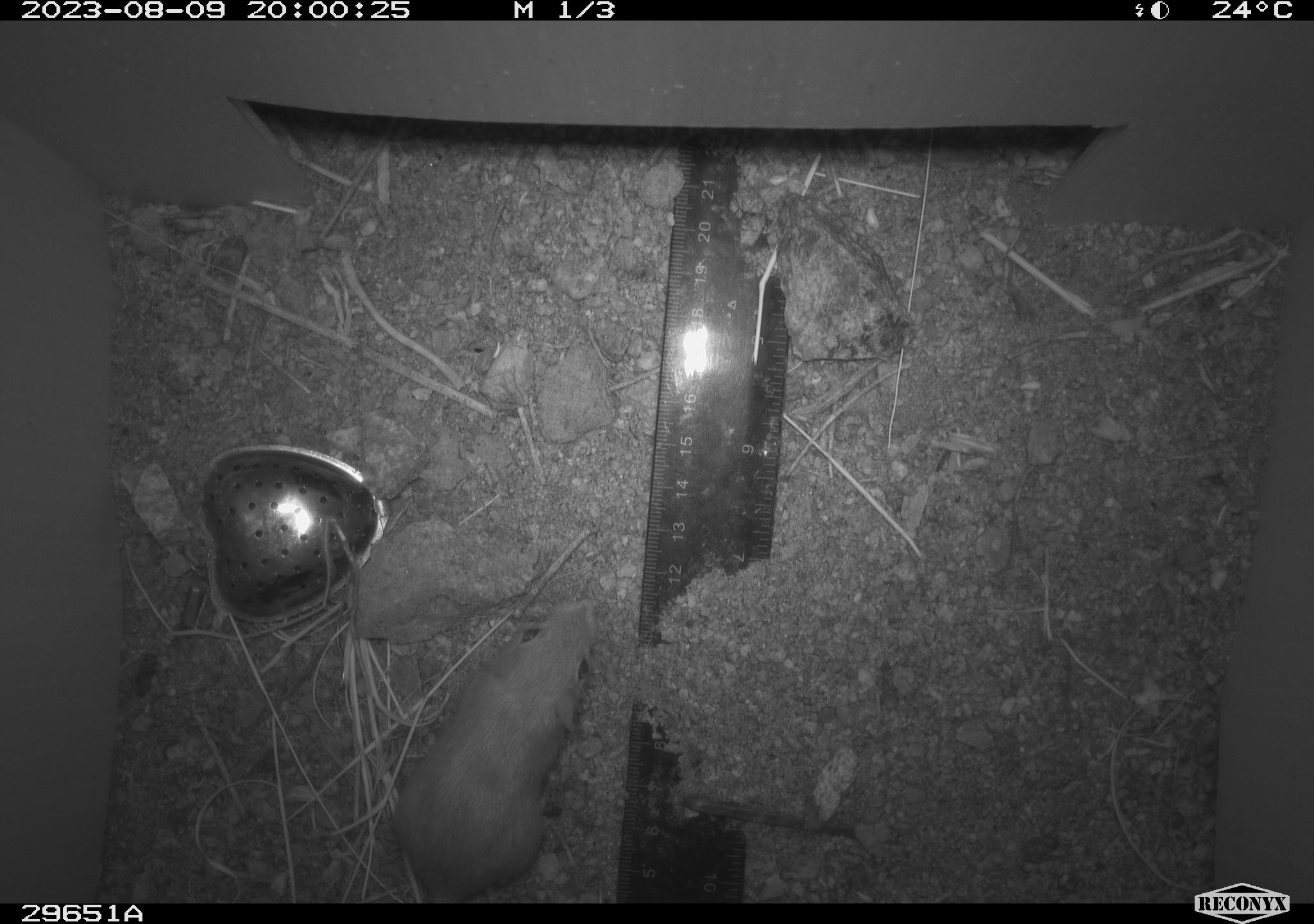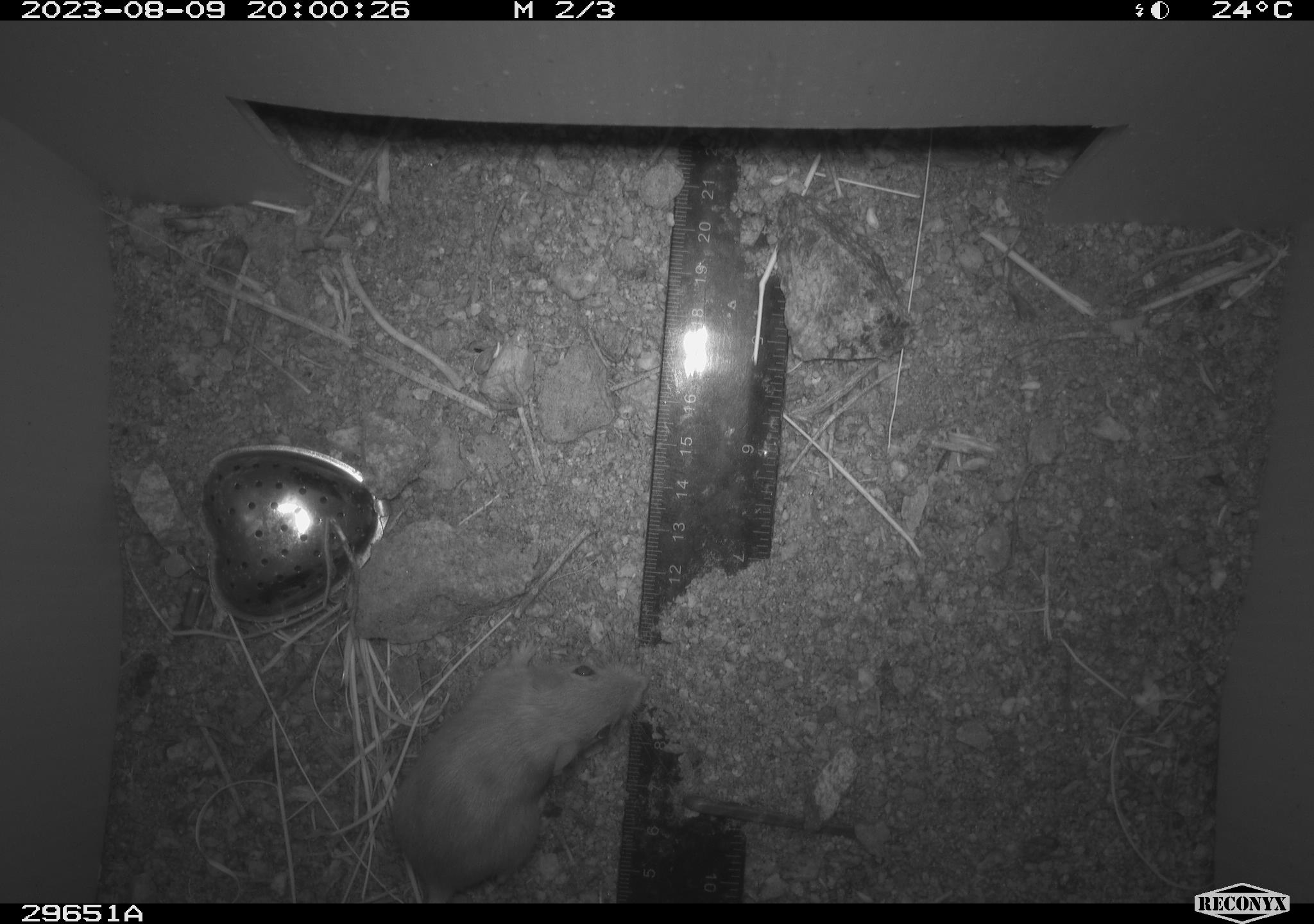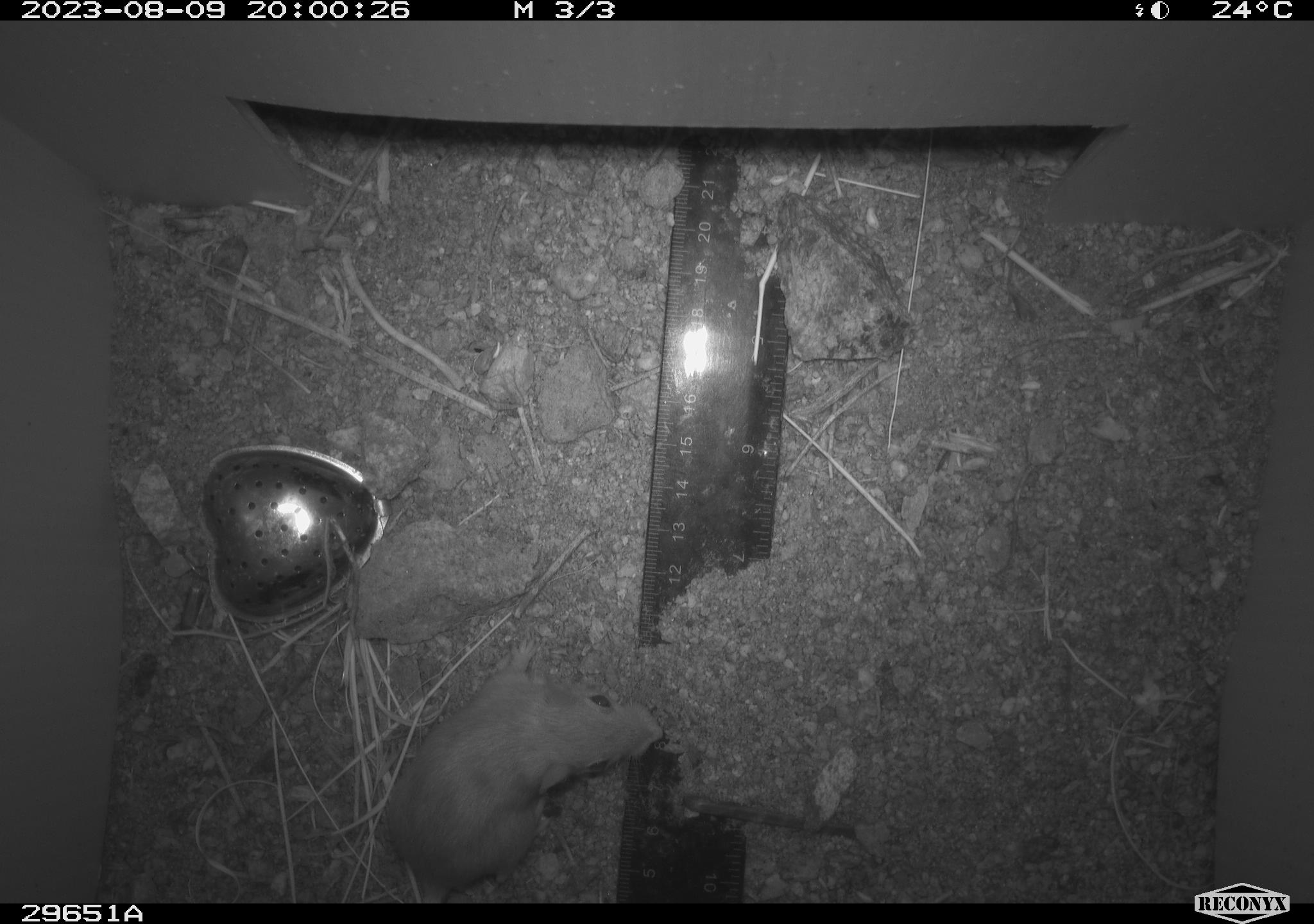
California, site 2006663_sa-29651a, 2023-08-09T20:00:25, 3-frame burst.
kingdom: Animalia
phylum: Chordata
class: Mammalia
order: Rodentia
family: Heteromyidae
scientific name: Heteromyidae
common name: kangaroo rats and pocket mice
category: heteromyidae family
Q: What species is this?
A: Heteromyidae family (kangaroo rats and pocket mice) (Heteromyidae).